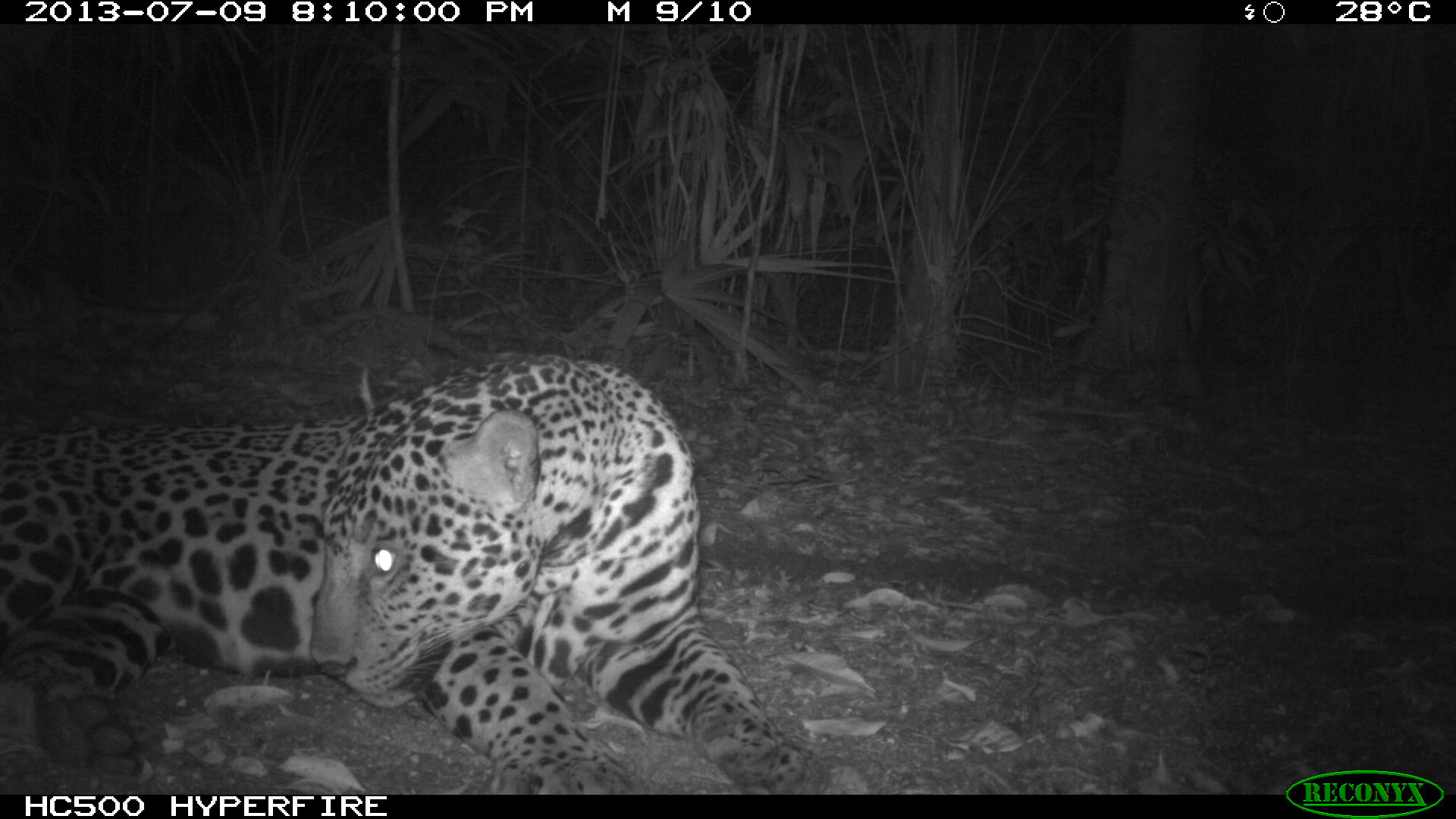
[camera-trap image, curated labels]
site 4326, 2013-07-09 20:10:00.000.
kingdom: Animalia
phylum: Chordata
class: Mammalia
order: Carnivora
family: Felidae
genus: Panthera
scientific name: Panthera onca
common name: jaguar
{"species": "Panthera onca (jaguar)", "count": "1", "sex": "male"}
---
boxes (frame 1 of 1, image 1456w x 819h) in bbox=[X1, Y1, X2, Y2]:
panthera onca: bbox=[1, 345, 828, 791]